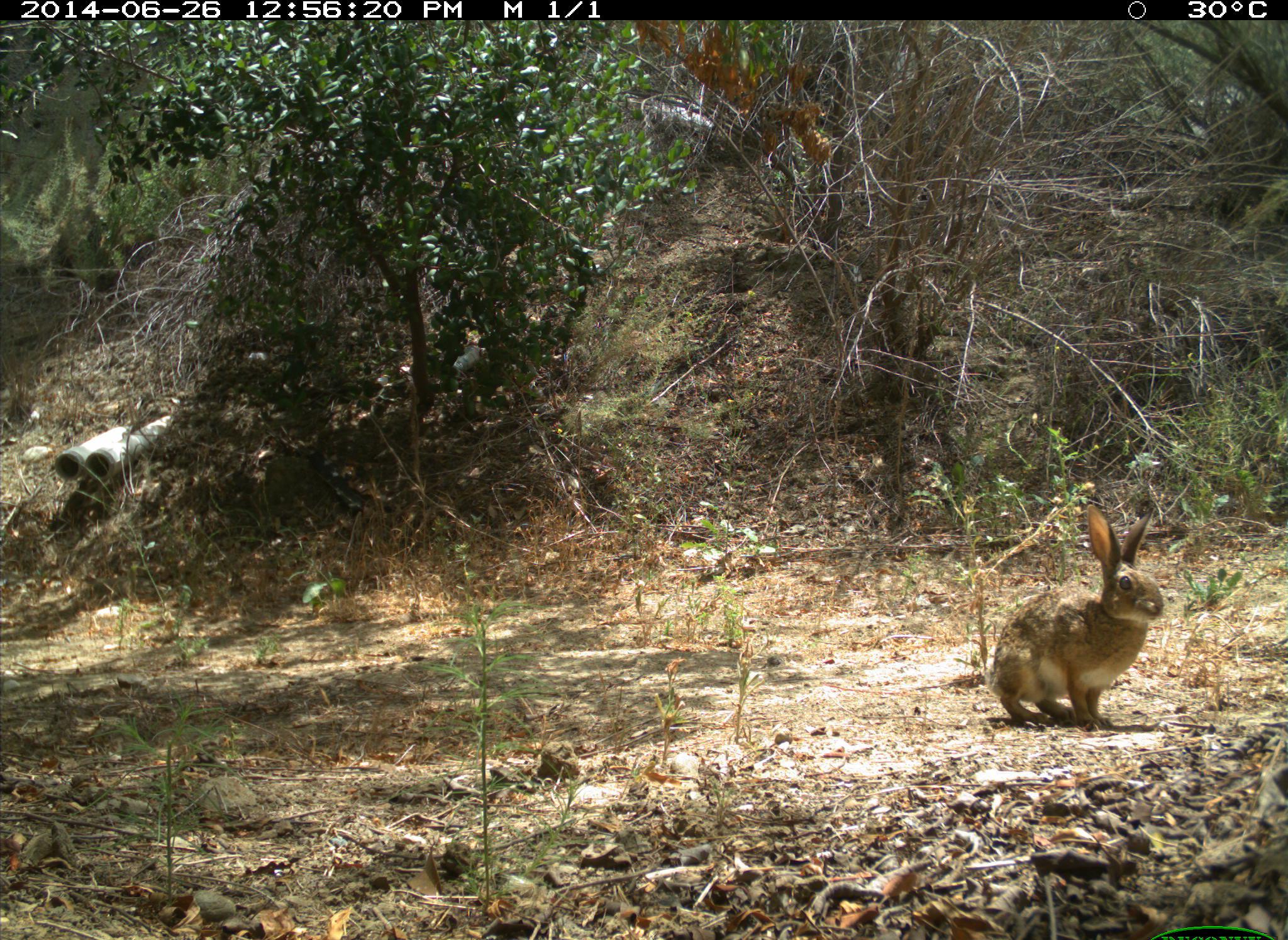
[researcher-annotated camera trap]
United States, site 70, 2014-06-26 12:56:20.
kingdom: Animalia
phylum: Chordata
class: Mammalia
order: Lagomorpha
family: Leporidae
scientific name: Leporidae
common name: rabbits and hares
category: rabbit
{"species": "rabbit (rabbits and hares) (Leporidae)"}